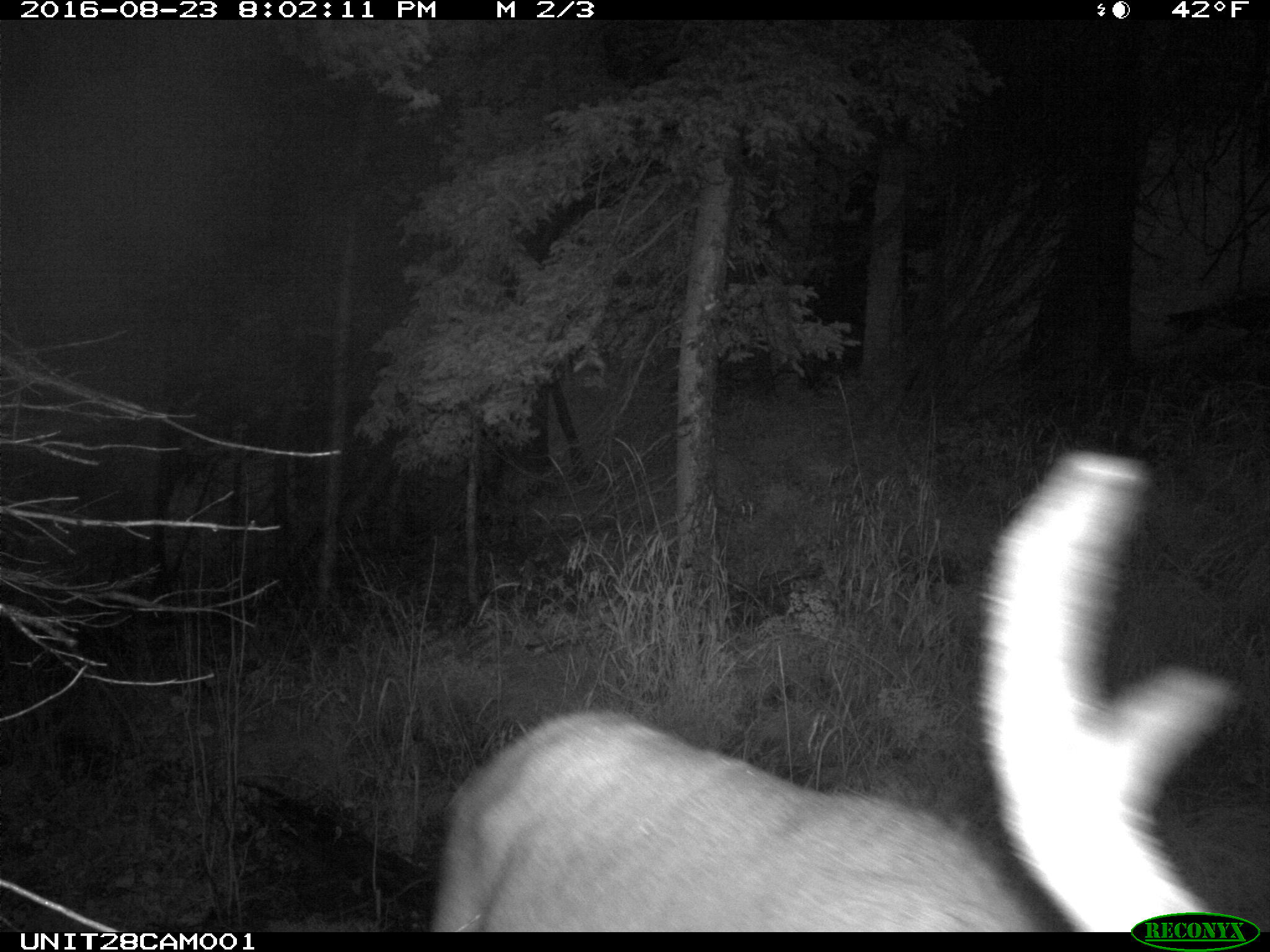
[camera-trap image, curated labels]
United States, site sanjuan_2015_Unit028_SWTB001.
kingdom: Animalia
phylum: Chordata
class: Mammalia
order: Artiodactyla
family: Cervidae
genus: Cervus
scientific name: Cervus elaphus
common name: red deer